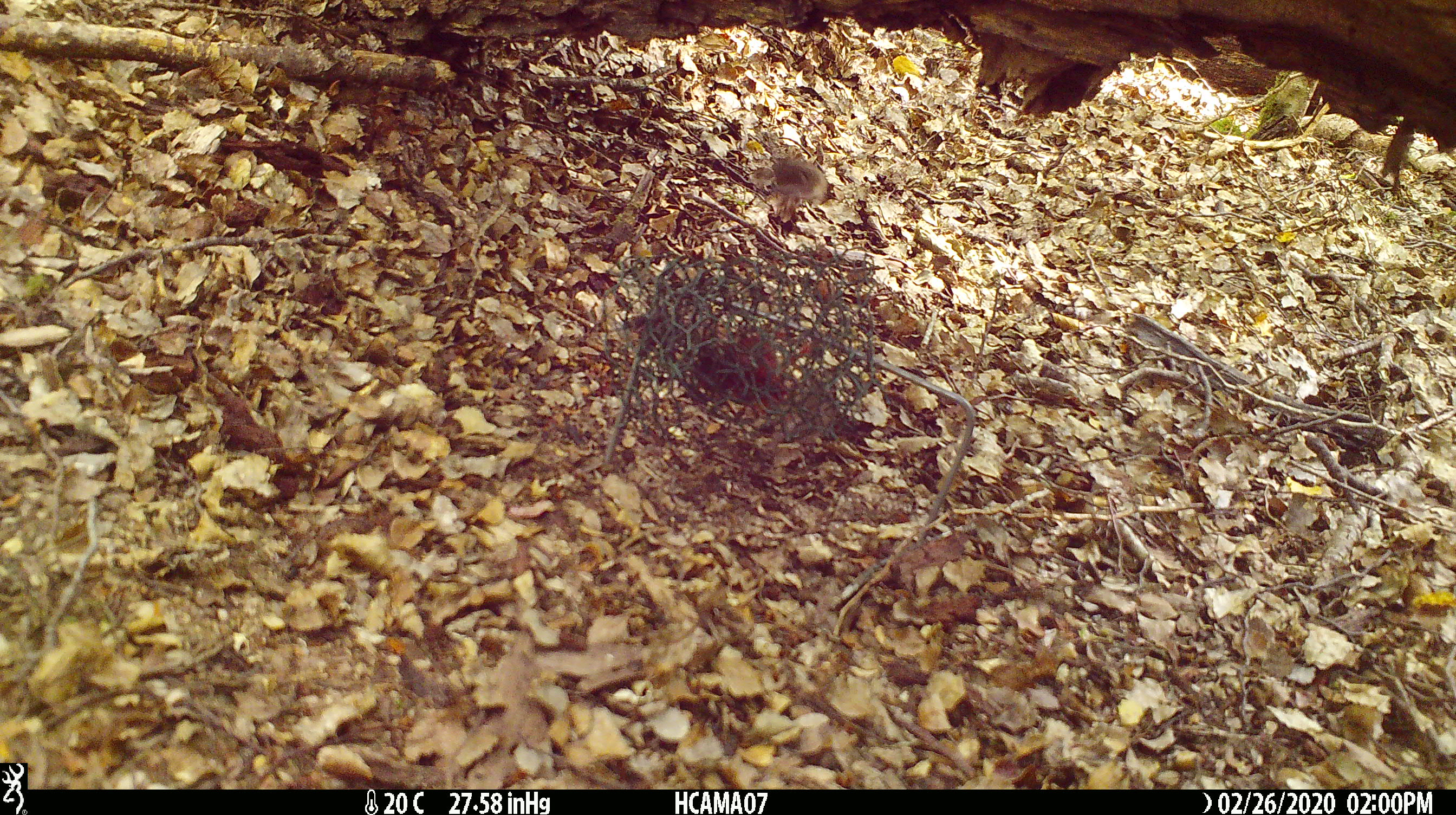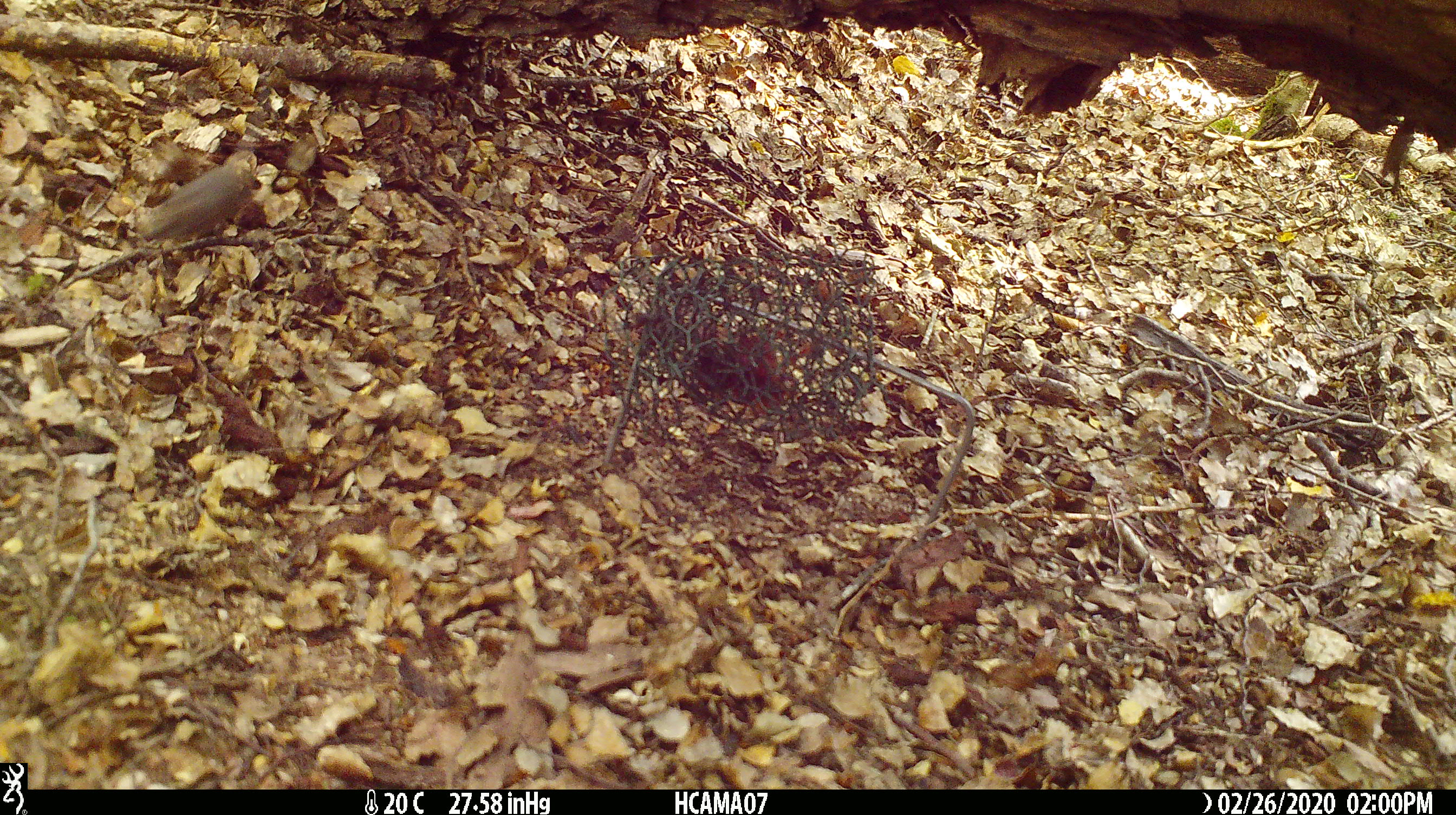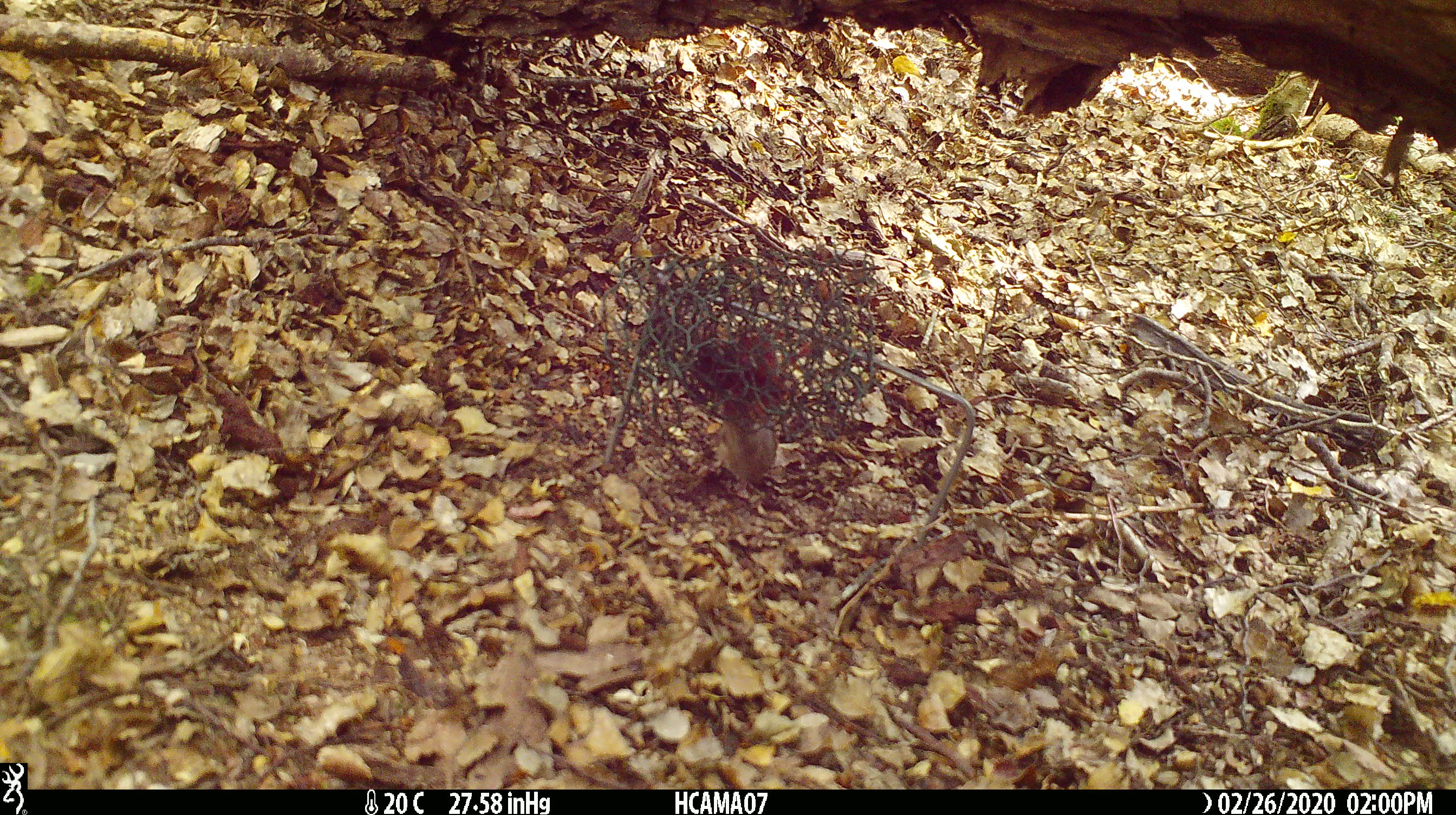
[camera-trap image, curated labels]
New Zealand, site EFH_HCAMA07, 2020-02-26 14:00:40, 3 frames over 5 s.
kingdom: Animalia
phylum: Chordata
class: Mammalia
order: Rodentia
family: Muridae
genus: Mus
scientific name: Mus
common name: mouse